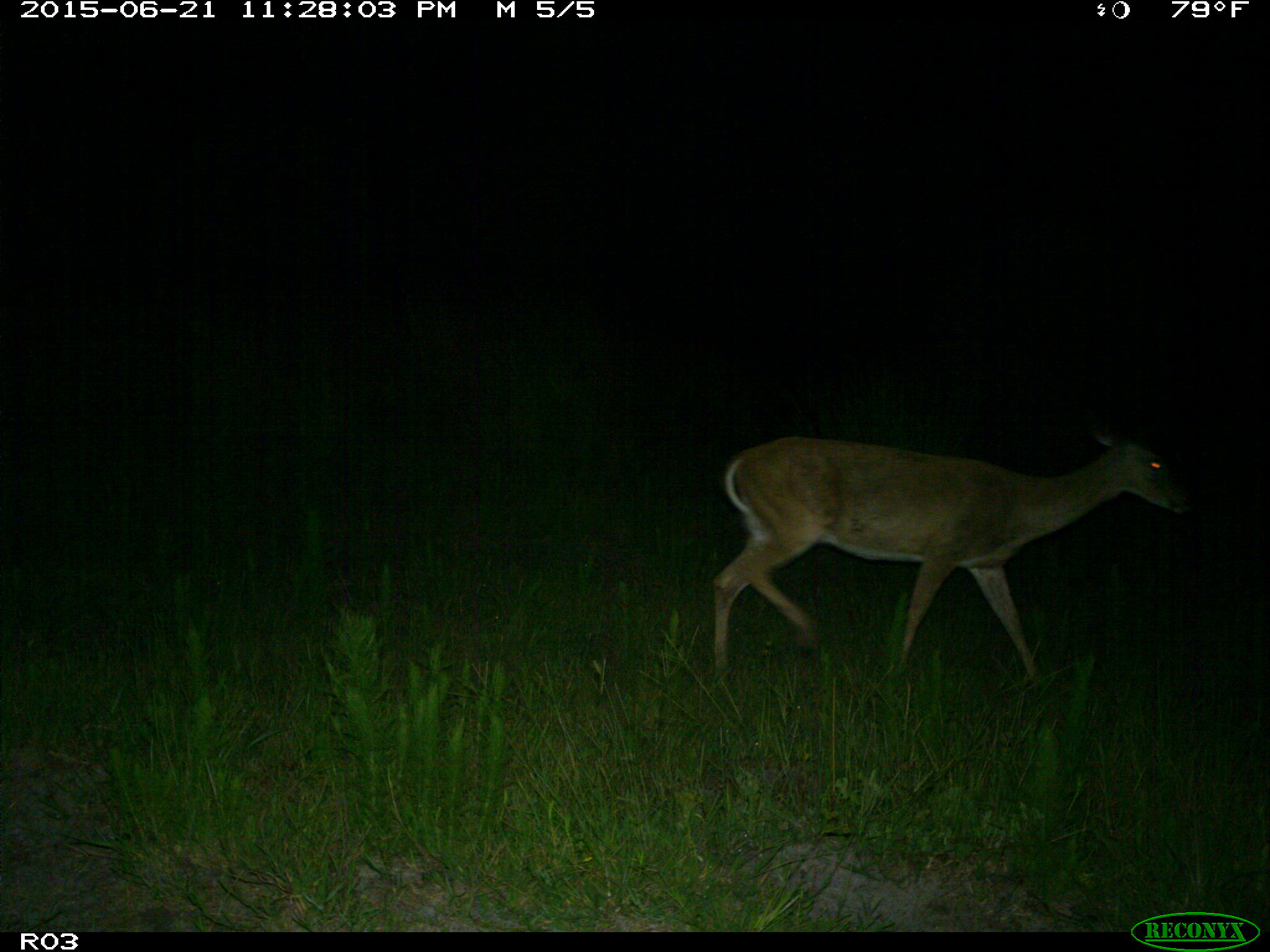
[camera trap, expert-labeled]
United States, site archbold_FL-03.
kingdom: Animalia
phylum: Chordata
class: Mammalia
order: Artiodactyla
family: Cervidae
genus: Odocoileus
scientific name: Odocoileus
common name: deer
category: unidentified deer